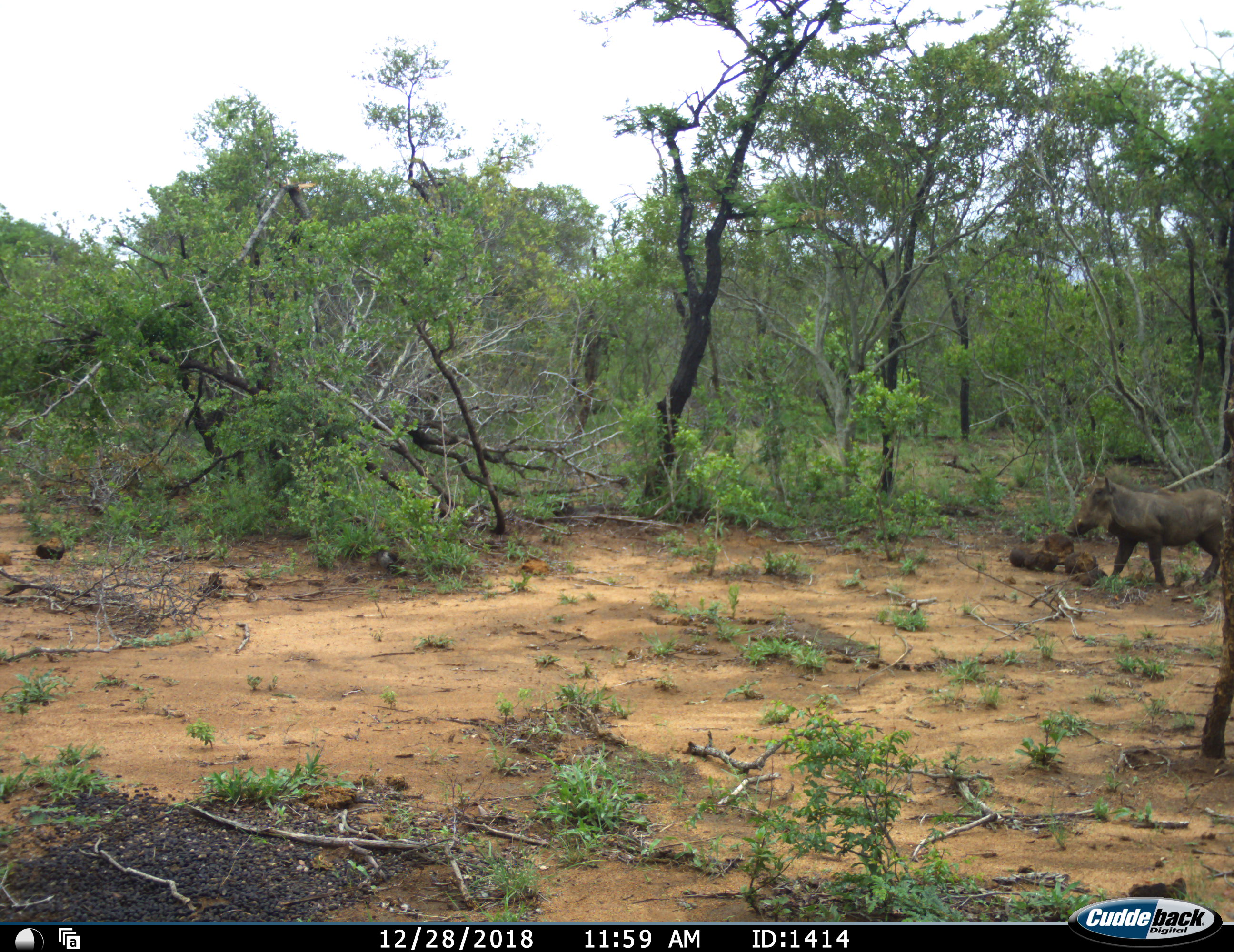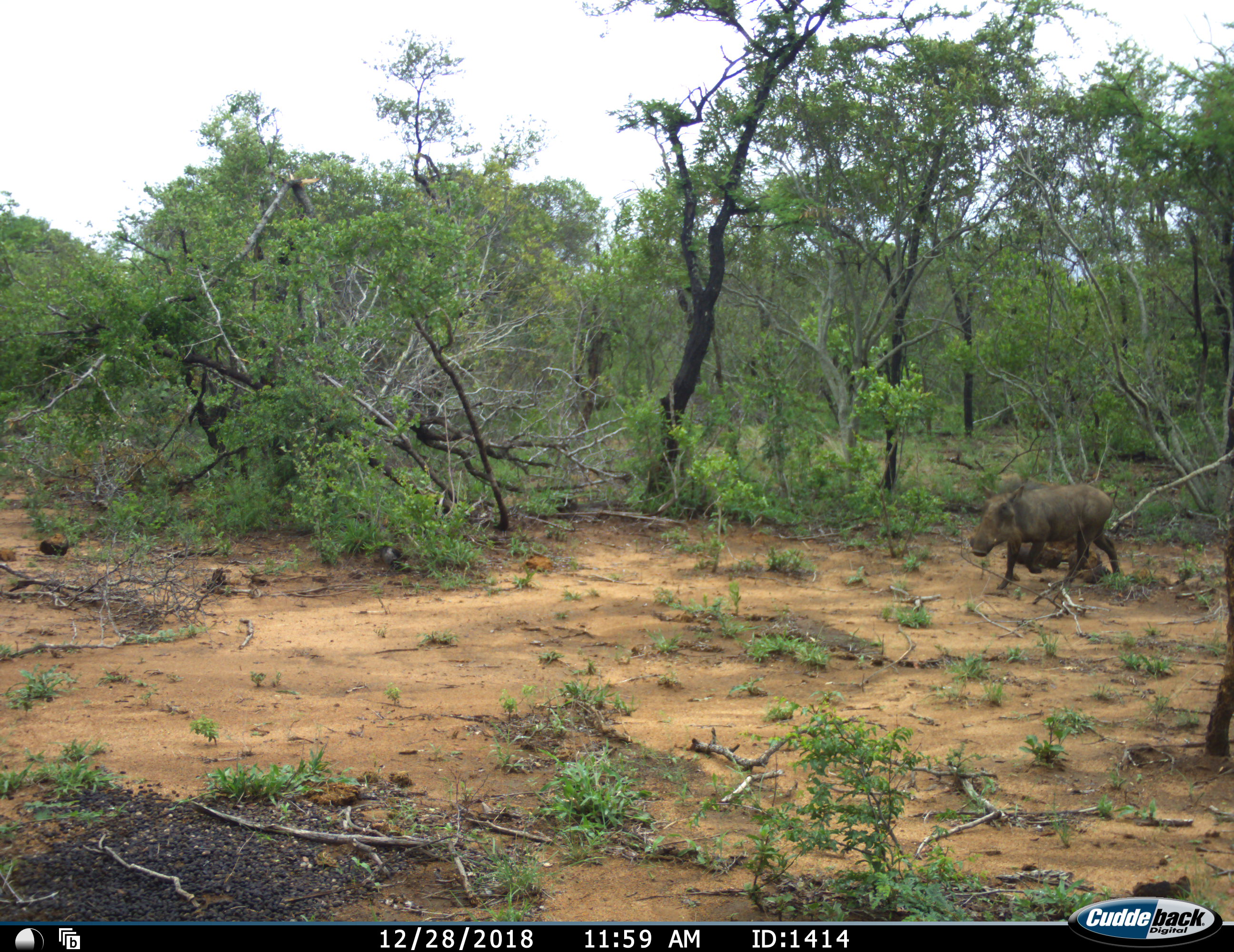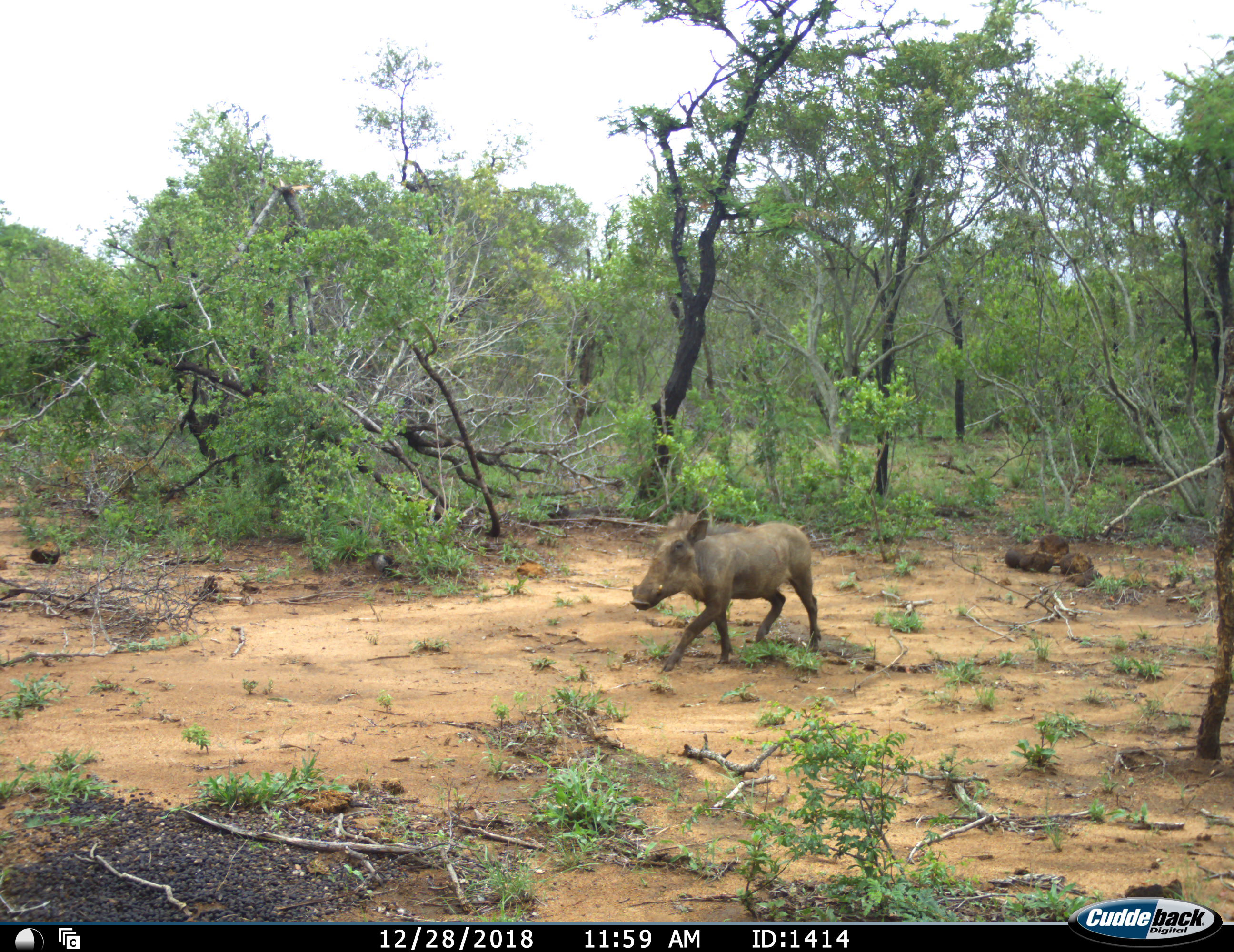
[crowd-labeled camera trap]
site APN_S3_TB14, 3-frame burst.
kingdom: Animalia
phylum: Chordata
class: Mammalia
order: Artiodactyla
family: Suidae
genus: Phacochoerus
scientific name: Phacochoerus africanus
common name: warthog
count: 1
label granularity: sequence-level